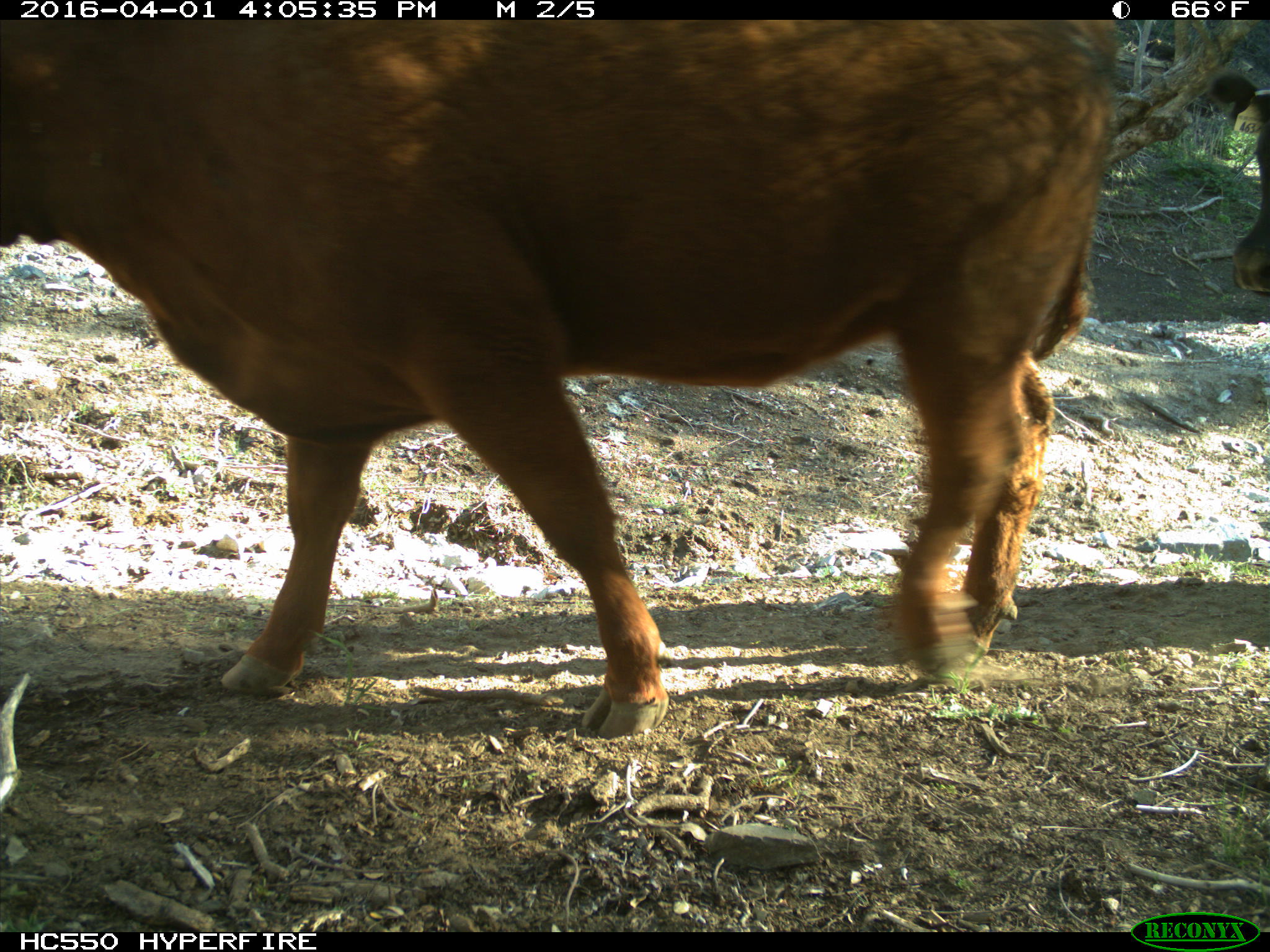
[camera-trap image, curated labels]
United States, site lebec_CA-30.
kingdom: Animalia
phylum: Chordata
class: Mammalia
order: Artiodactyla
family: Bovidae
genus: Bos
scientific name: Bos taurus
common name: domestic cow